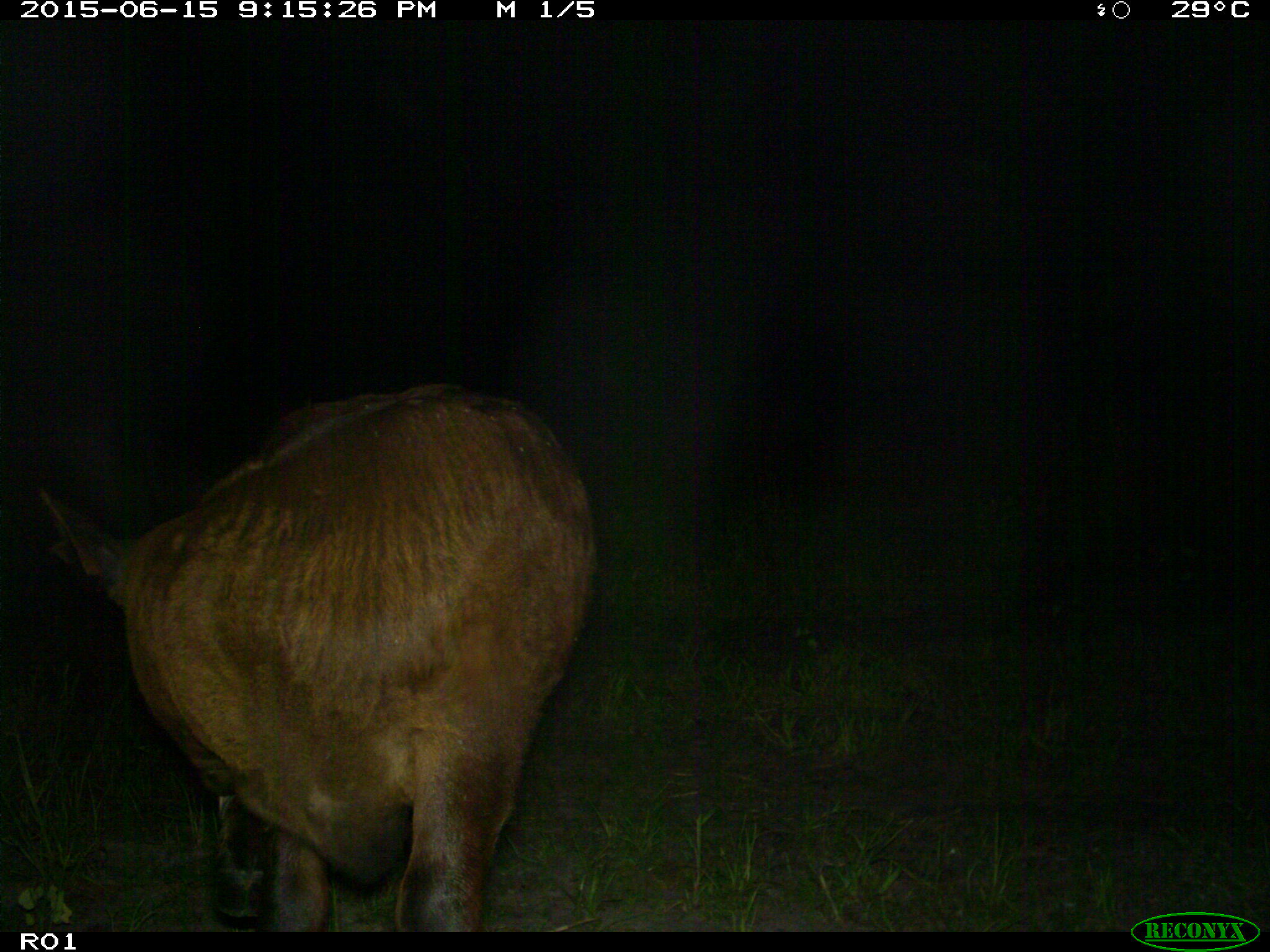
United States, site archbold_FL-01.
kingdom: Animalia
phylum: Chordata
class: Mammalia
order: Artiodactyla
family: Bovidae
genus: Bos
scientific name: Bos taurus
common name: domestic cow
Bos taurus (domestic cow).